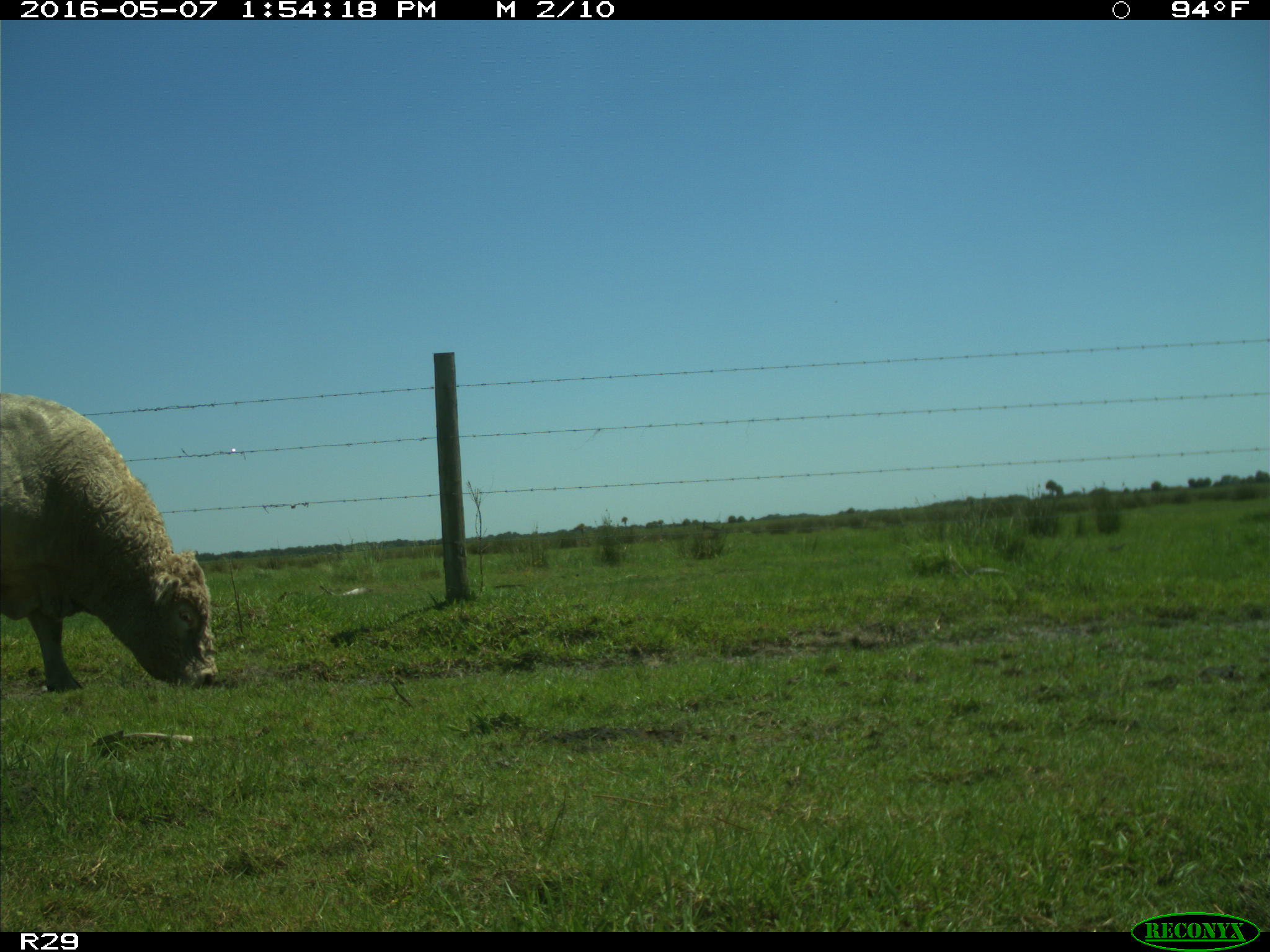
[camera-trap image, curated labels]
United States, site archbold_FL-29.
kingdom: Animalia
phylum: Chordata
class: Mammalia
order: Artiodactyla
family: Bovidae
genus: Bos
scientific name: Bos taurus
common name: domestic cow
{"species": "Bos taurus (domestic cow)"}